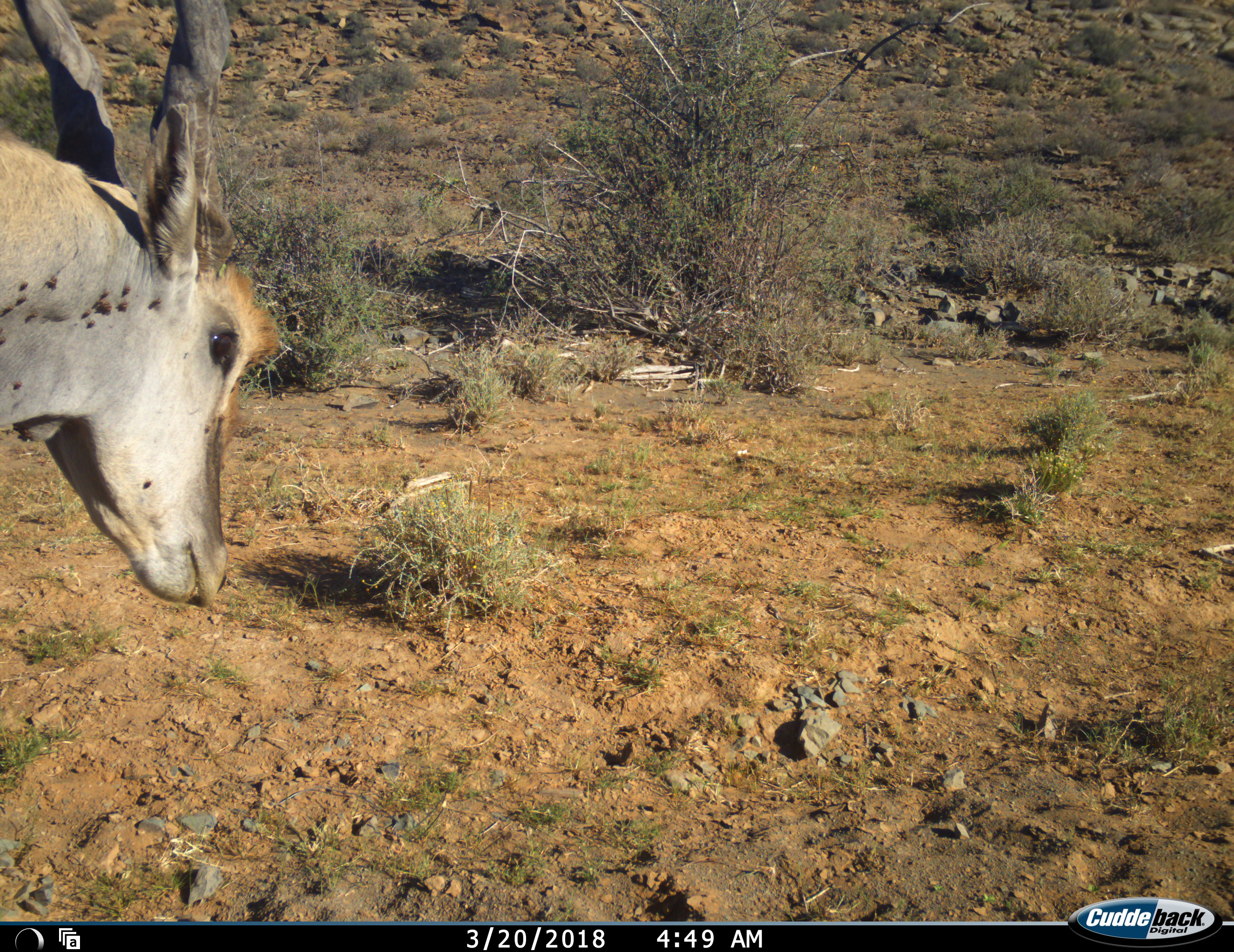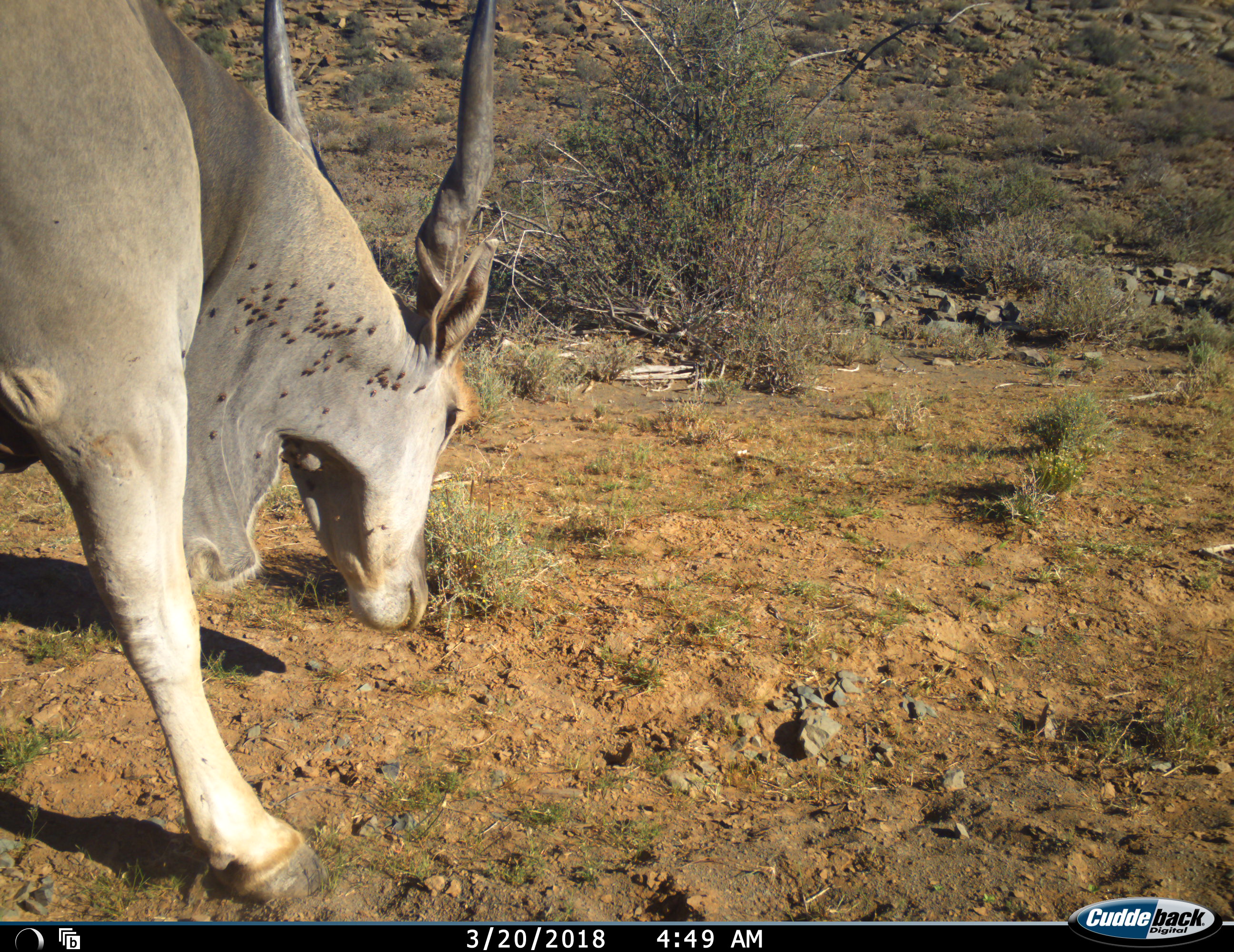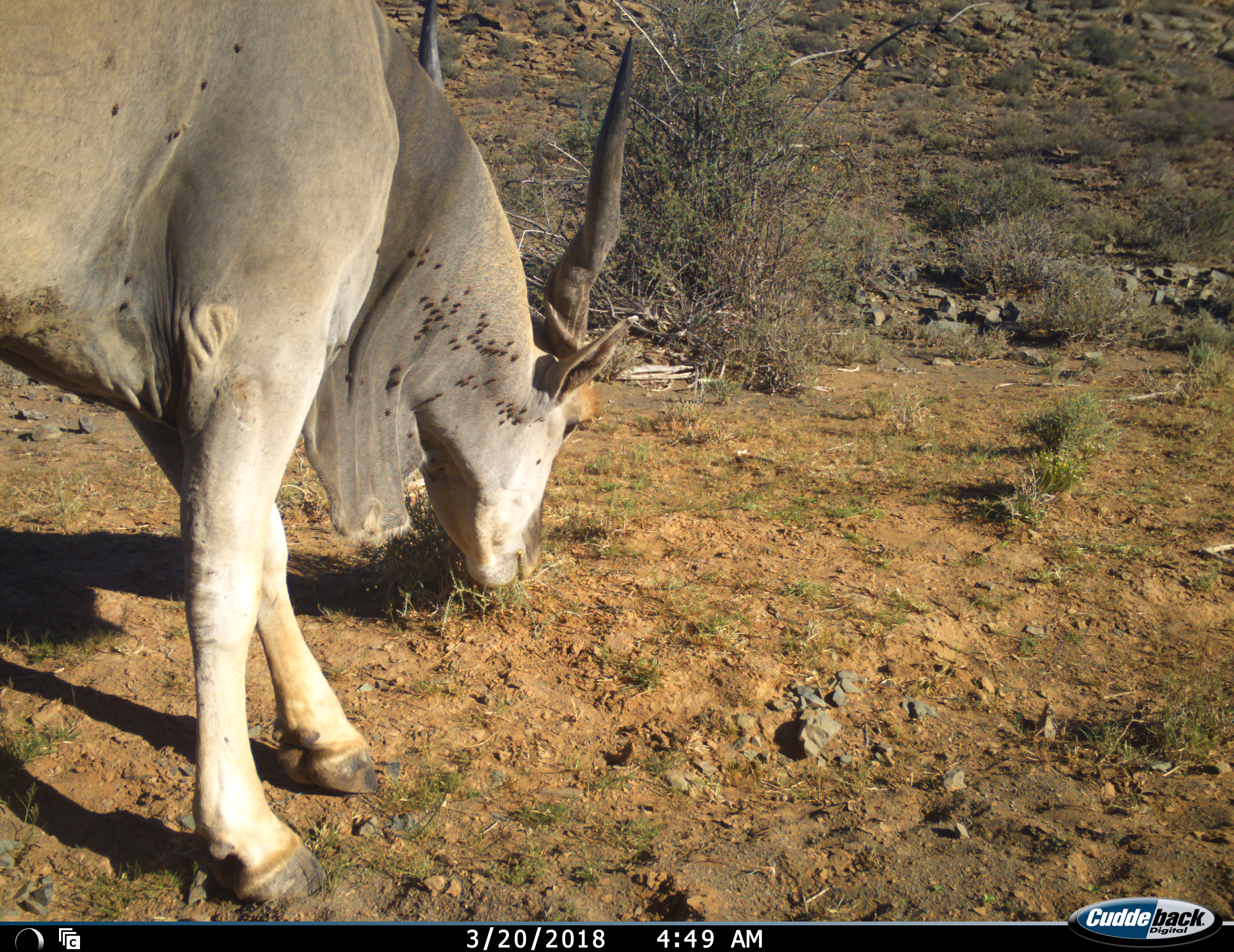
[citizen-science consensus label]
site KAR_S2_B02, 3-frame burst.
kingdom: Animalia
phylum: Chordata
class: Mammalia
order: Artiodactyla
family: Bovidae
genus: Tragelaphus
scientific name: Tragelaphus oryx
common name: eland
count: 1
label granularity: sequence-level